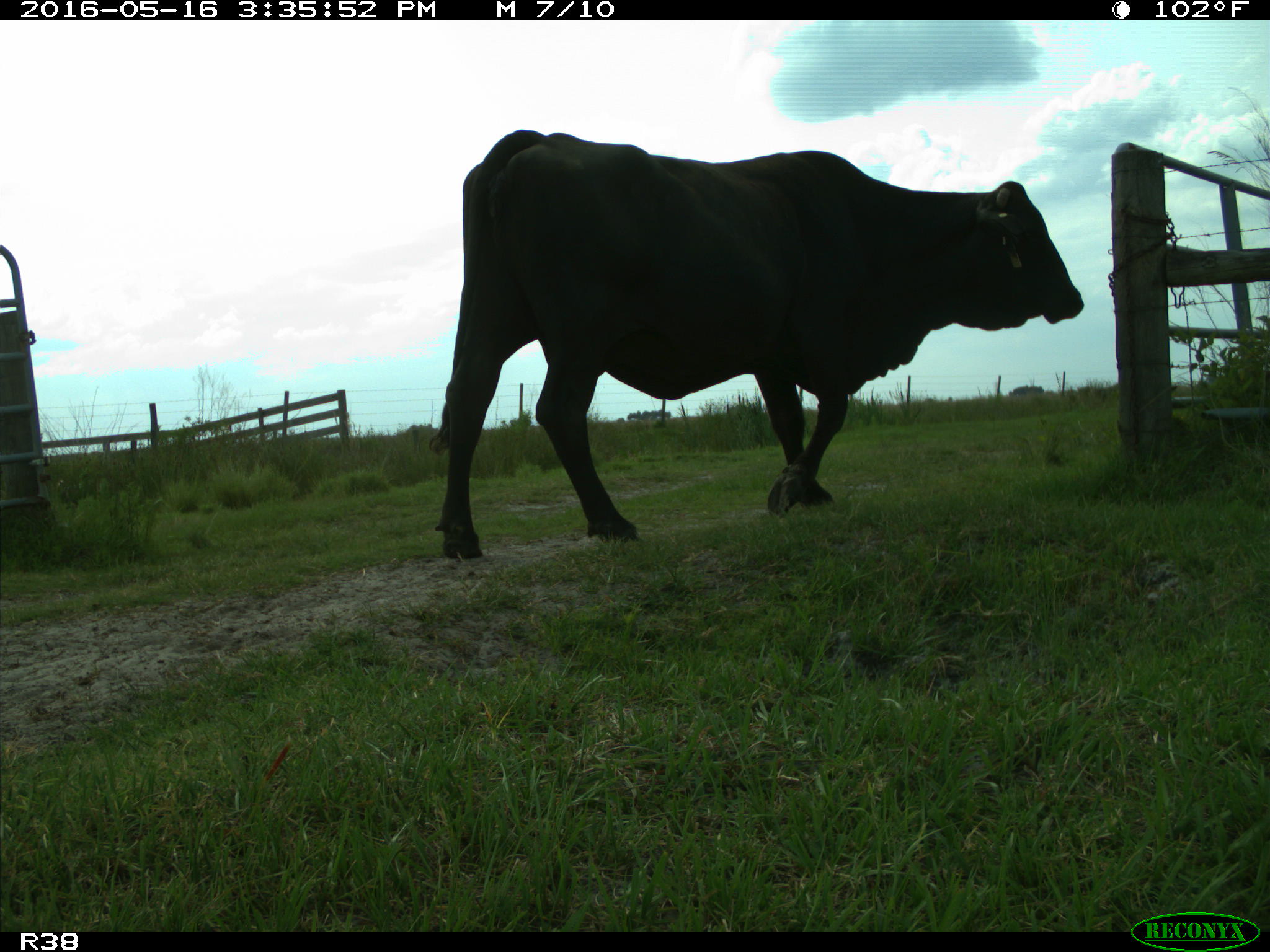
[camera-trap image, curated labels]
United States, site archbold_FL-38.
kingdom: Animalia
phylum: Chordata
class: Mammalia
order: Artiodactyla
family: Bovidae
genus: Bos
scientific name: Bos taurus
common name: domestic cow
Bos taurus (domestic cow).